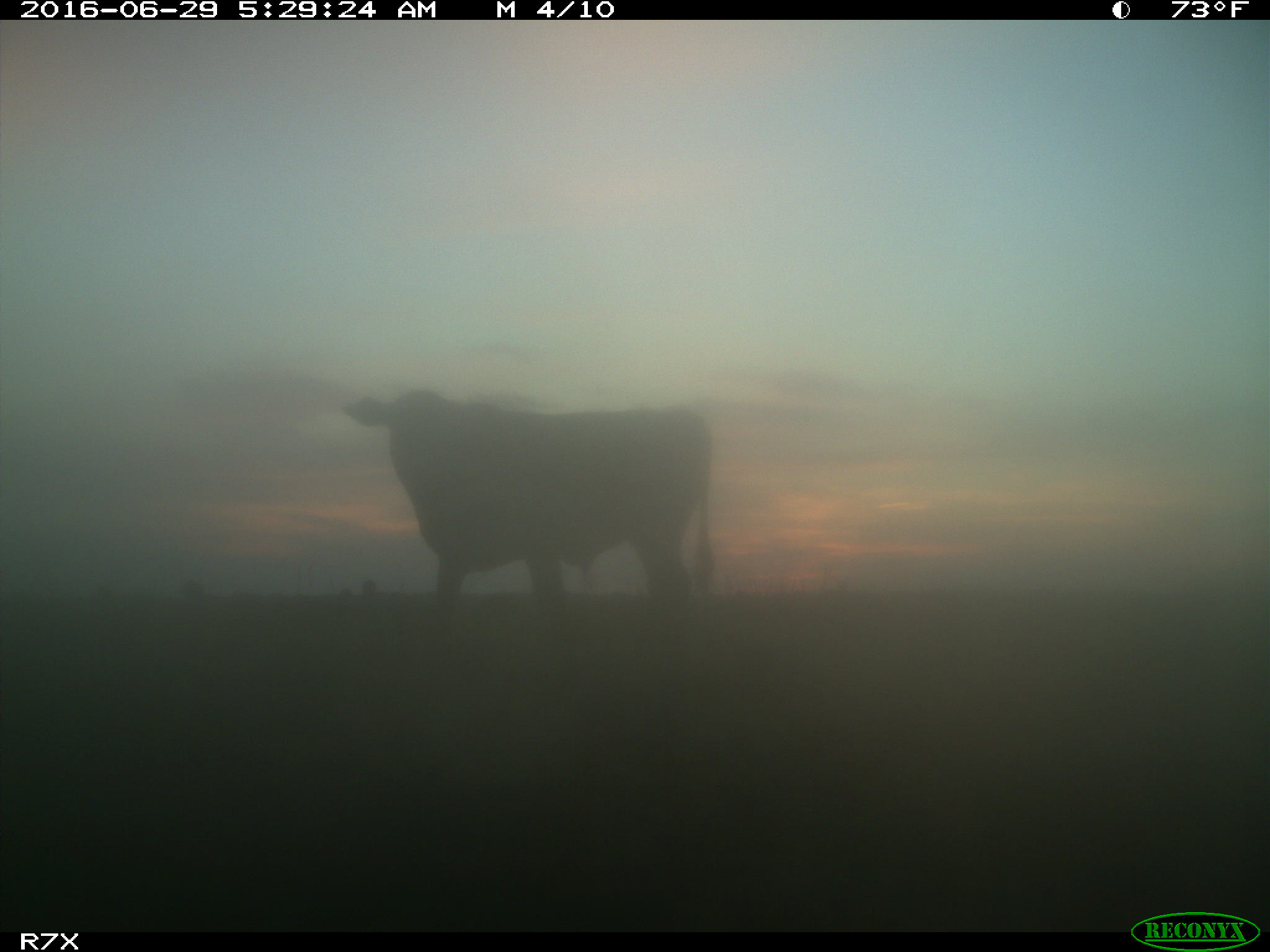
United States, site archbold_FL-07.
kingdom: Animalia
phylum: Chordata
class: Mammalia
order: Artiodactyla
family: Bovidae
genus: Bos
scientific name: Bos taurus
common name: domestic cow